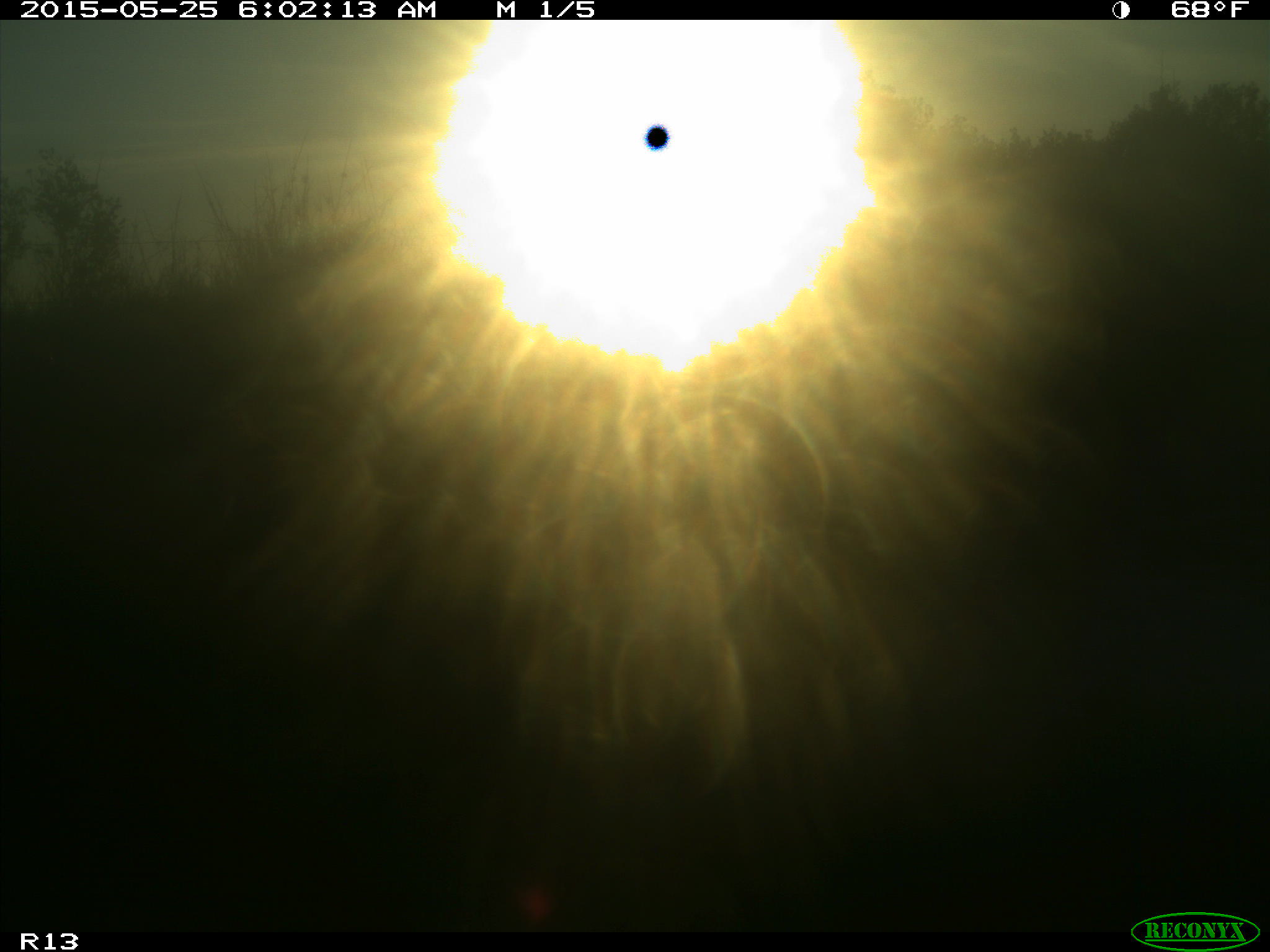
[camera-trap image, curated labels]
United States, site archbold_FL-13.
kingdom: Animalia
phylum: Chordata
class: Mammalia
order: Artiodactyla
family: Bovidae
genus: Bos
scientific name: Bos taurus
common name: domestic cow